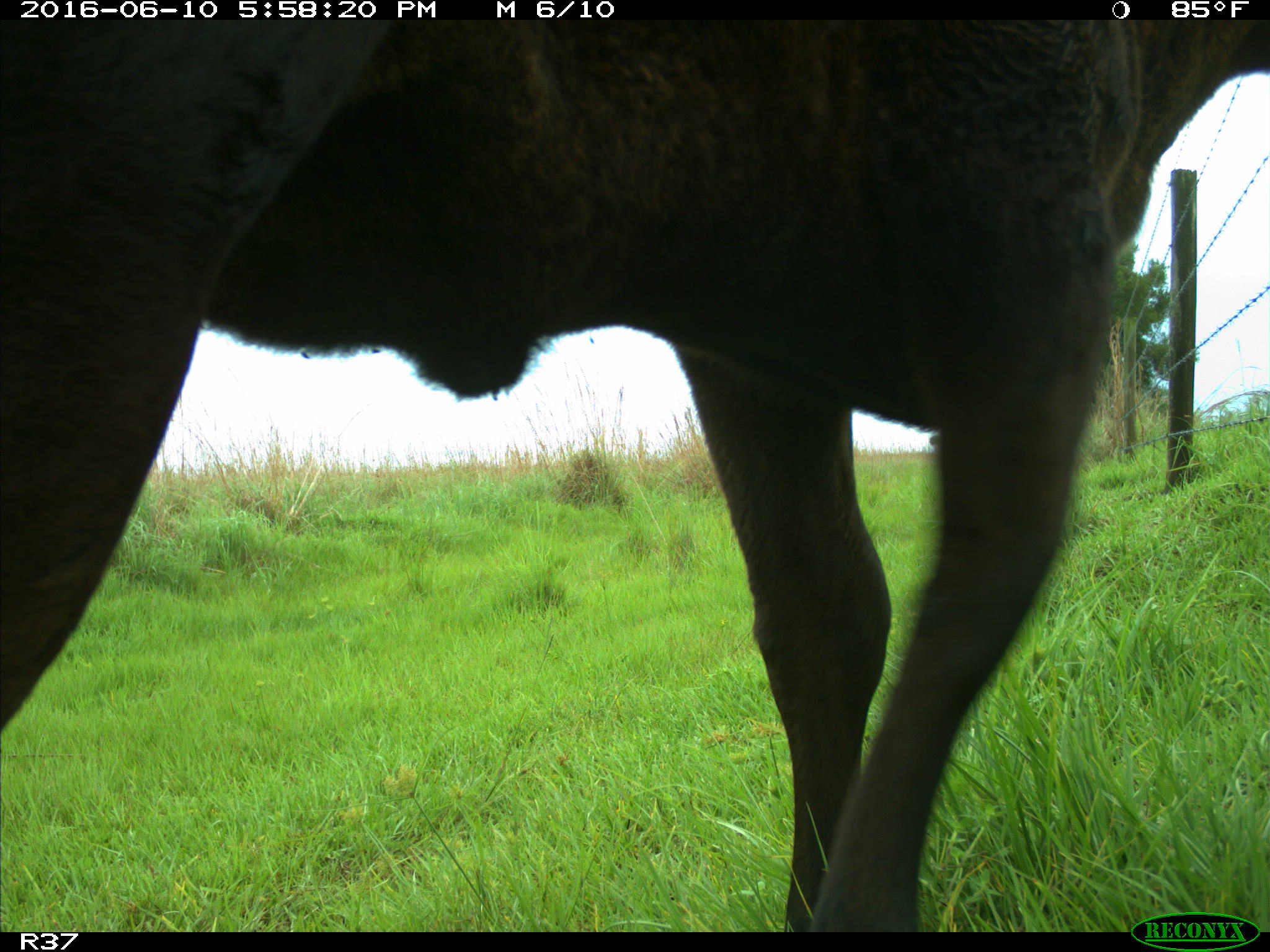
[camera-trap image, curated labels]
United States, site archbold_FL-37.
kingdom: Animalia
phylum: Chordata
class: Mammalia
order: Artiodactyla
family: Bovidae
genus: Bos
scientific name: Bos taurus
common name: domestic cow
Bos taurus (domestic cow).